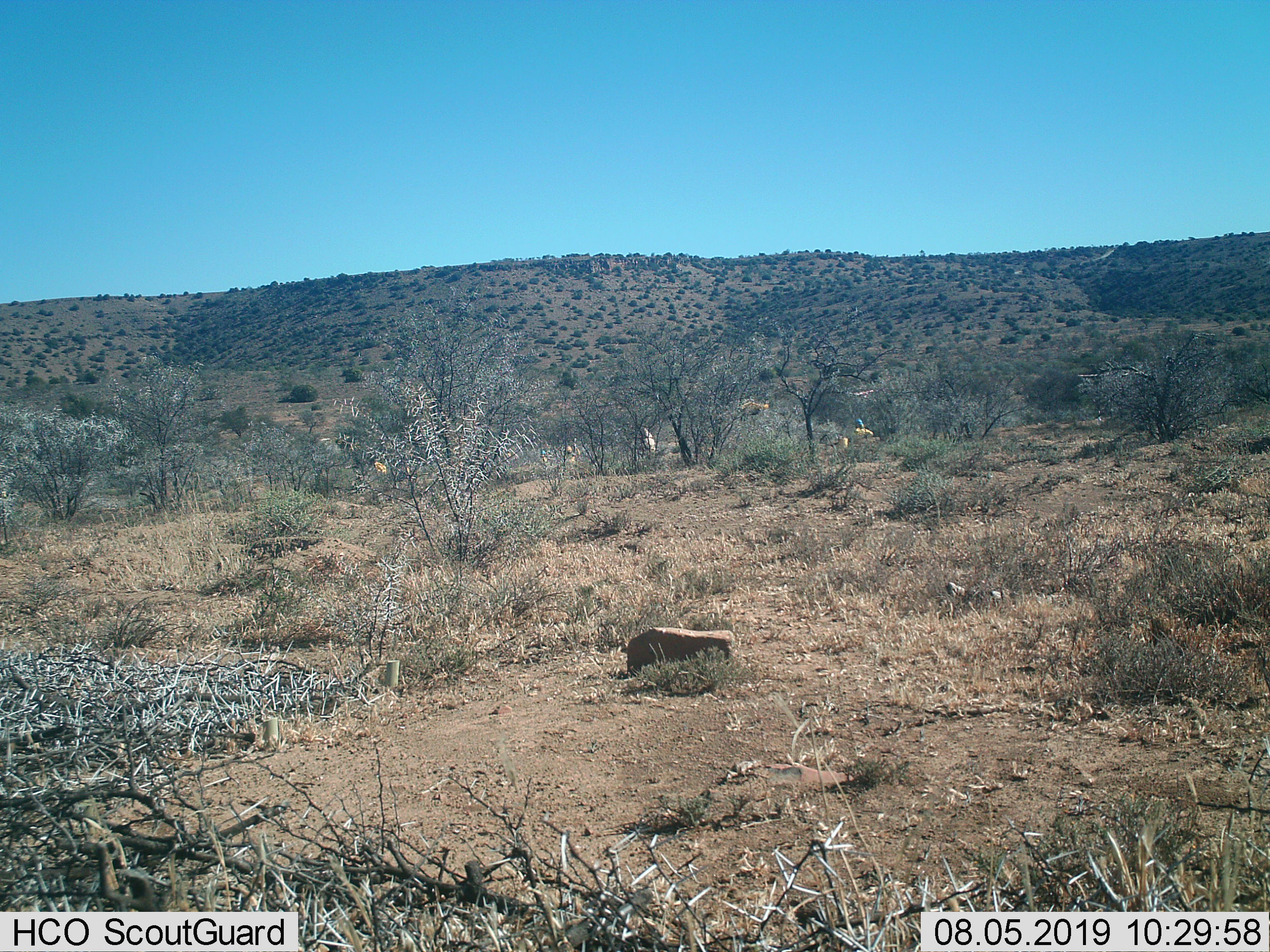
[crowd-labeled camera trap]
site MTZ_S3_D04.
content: unidentified animal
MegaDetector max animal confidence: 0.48